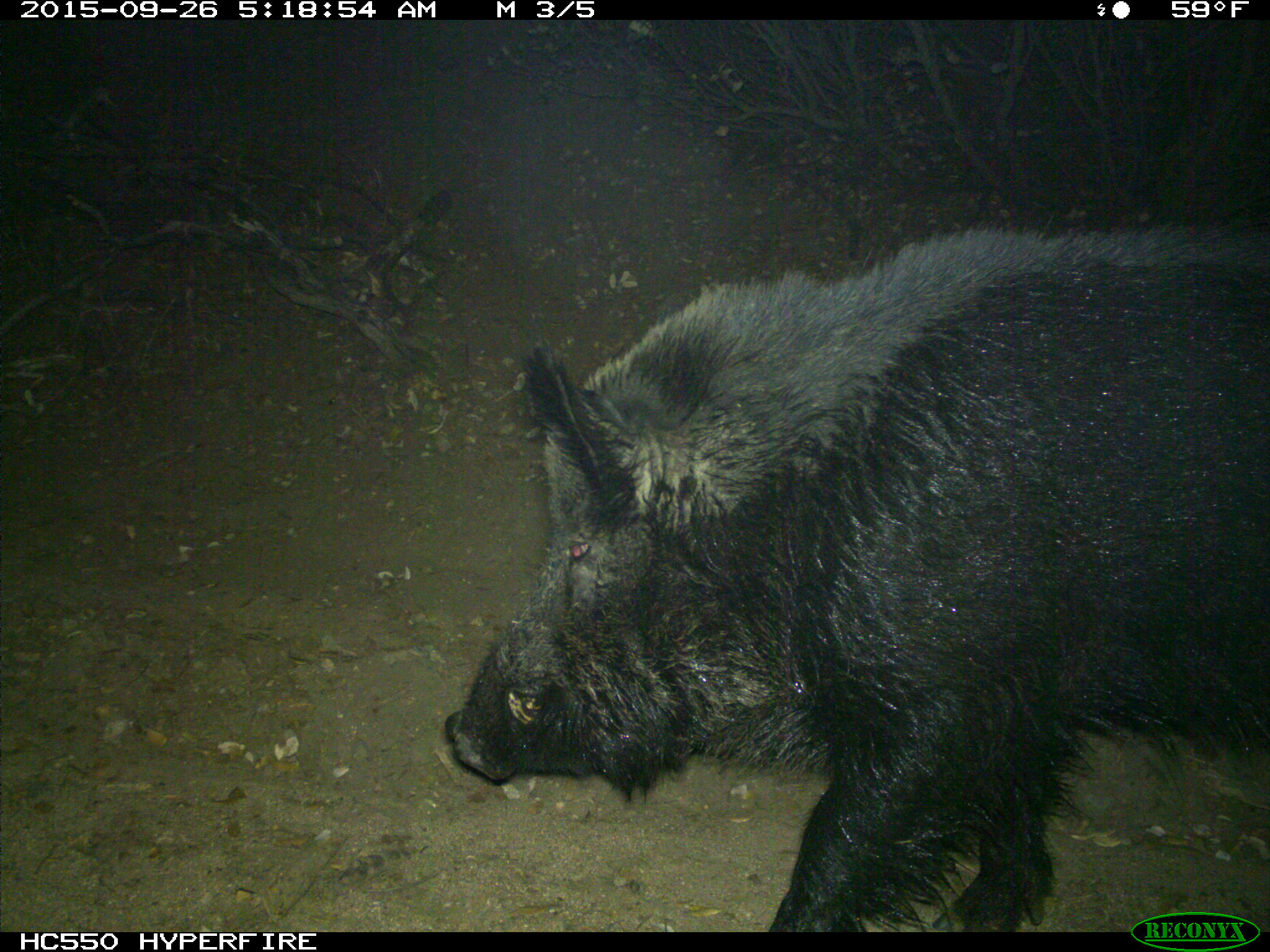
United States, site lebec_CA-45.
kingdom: Animalia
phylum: Chordata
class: Mammalia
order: Artiodactyla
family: Suidae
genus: Sus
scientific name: Sus scrofa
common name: wild boar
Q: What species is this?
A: Sus scrofa (wild boar).